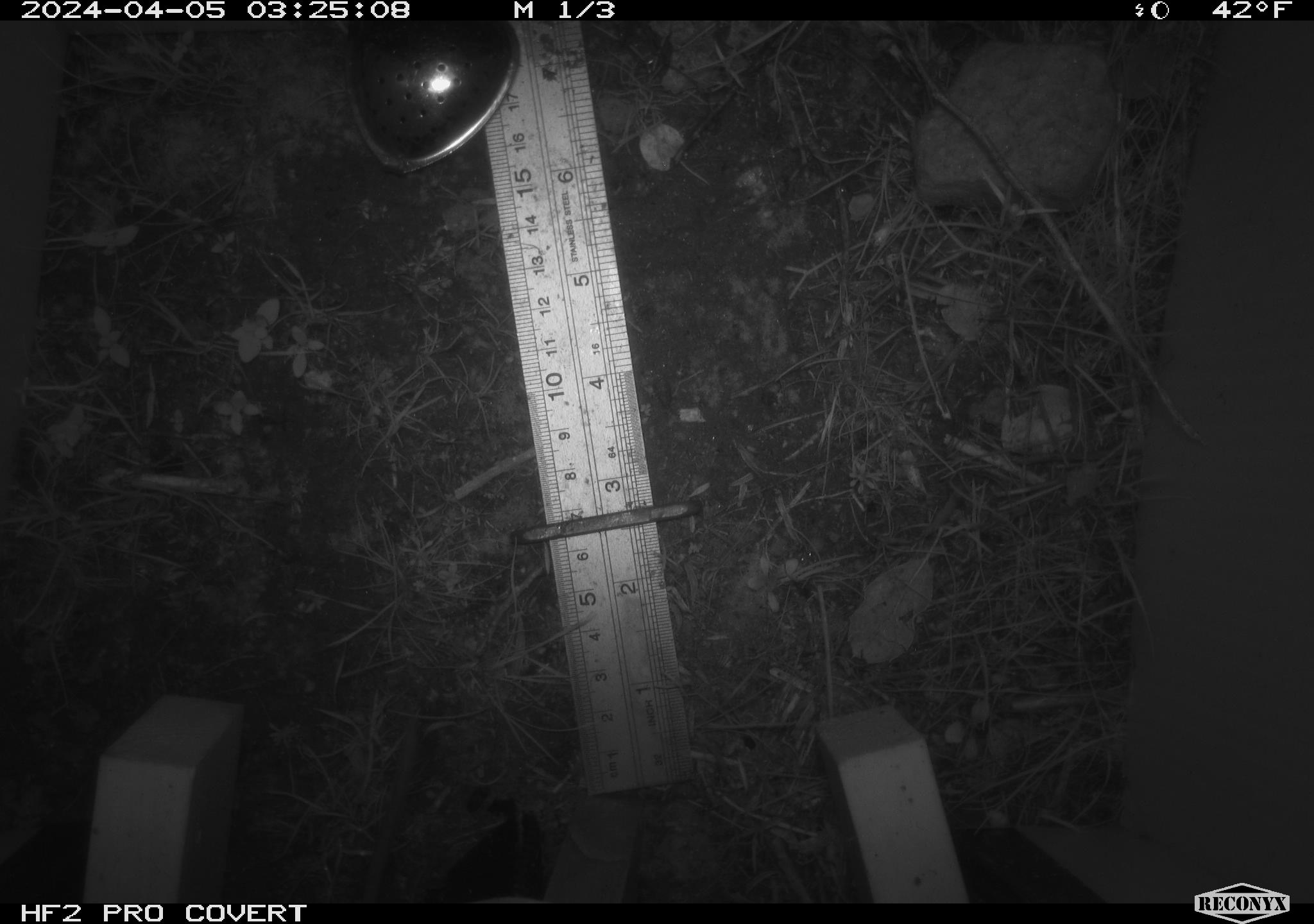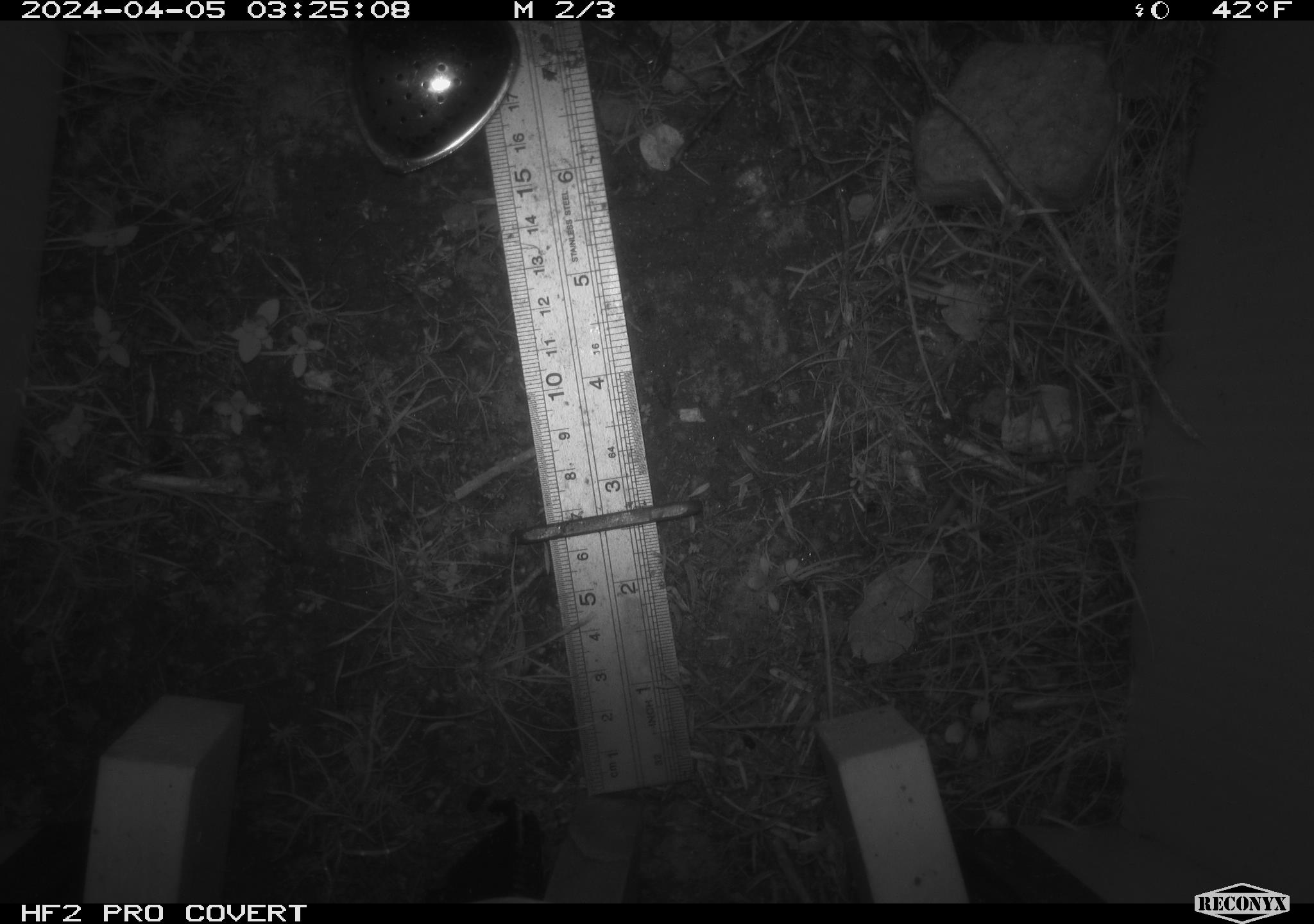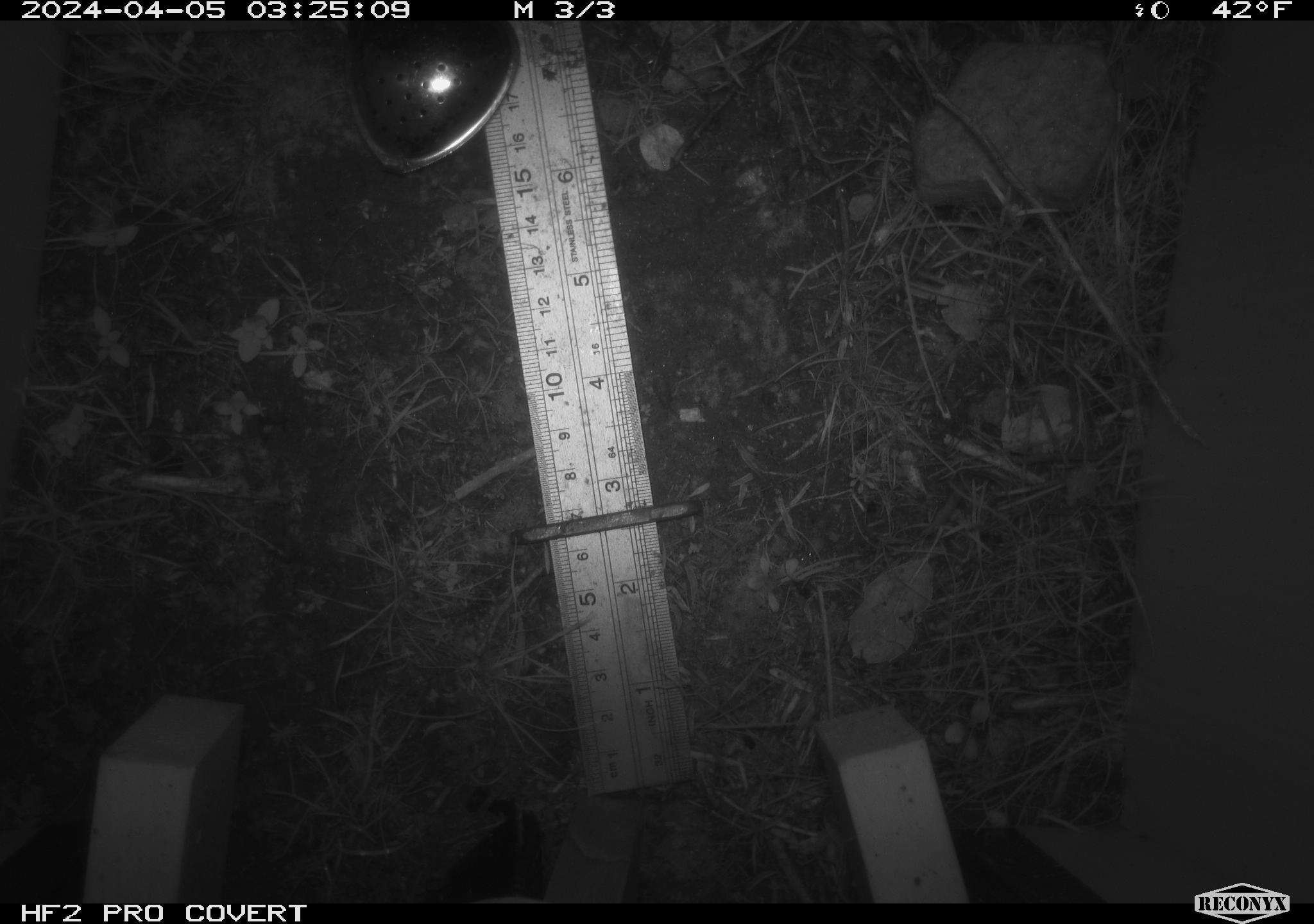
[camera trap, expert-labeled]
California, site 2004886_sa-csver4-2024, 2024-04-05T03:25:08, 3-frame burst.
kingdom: Animalia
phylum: Chordata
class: Mammalia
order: Rodentia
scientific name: Rodentia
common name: mouse species